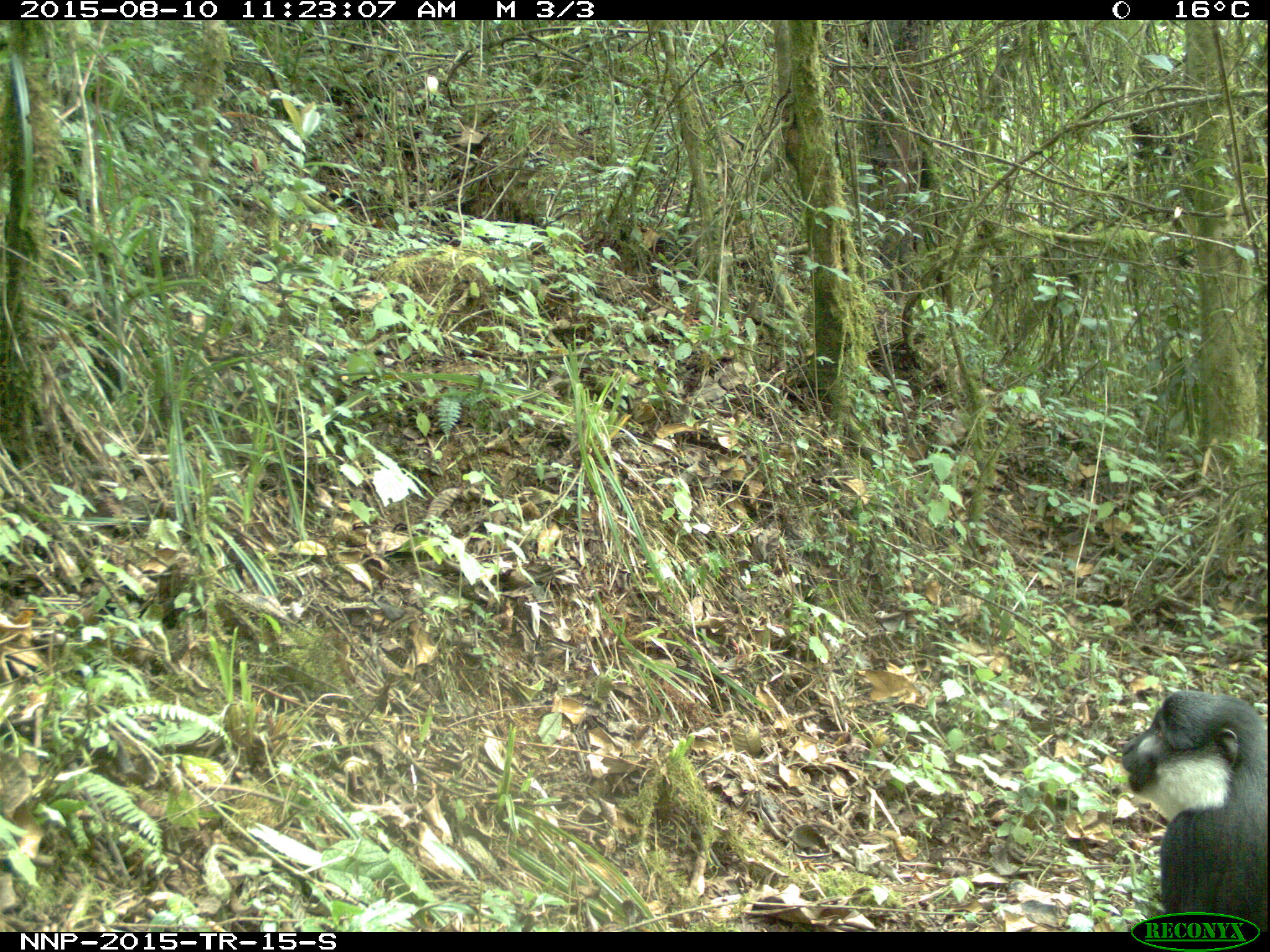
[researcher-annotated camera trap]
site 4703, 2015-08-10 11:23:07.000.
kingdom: Animalia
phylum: Chordata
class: Mammalia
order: Primates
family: Cercopithecidae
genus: Allochrocebus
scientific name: Allochrocebus lhoesti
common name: l'hoest's monkey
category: cercopithecus lhoesti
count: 1